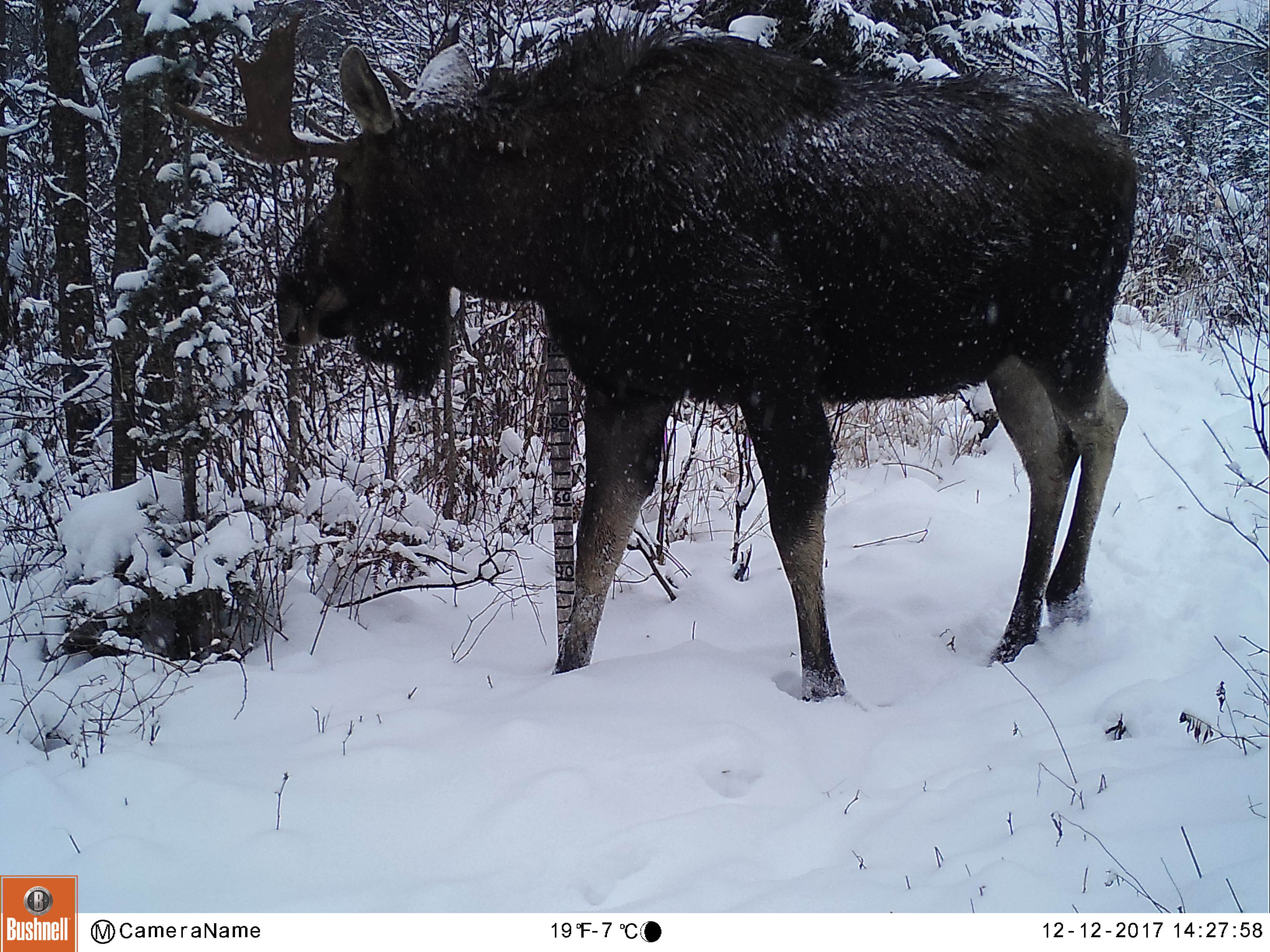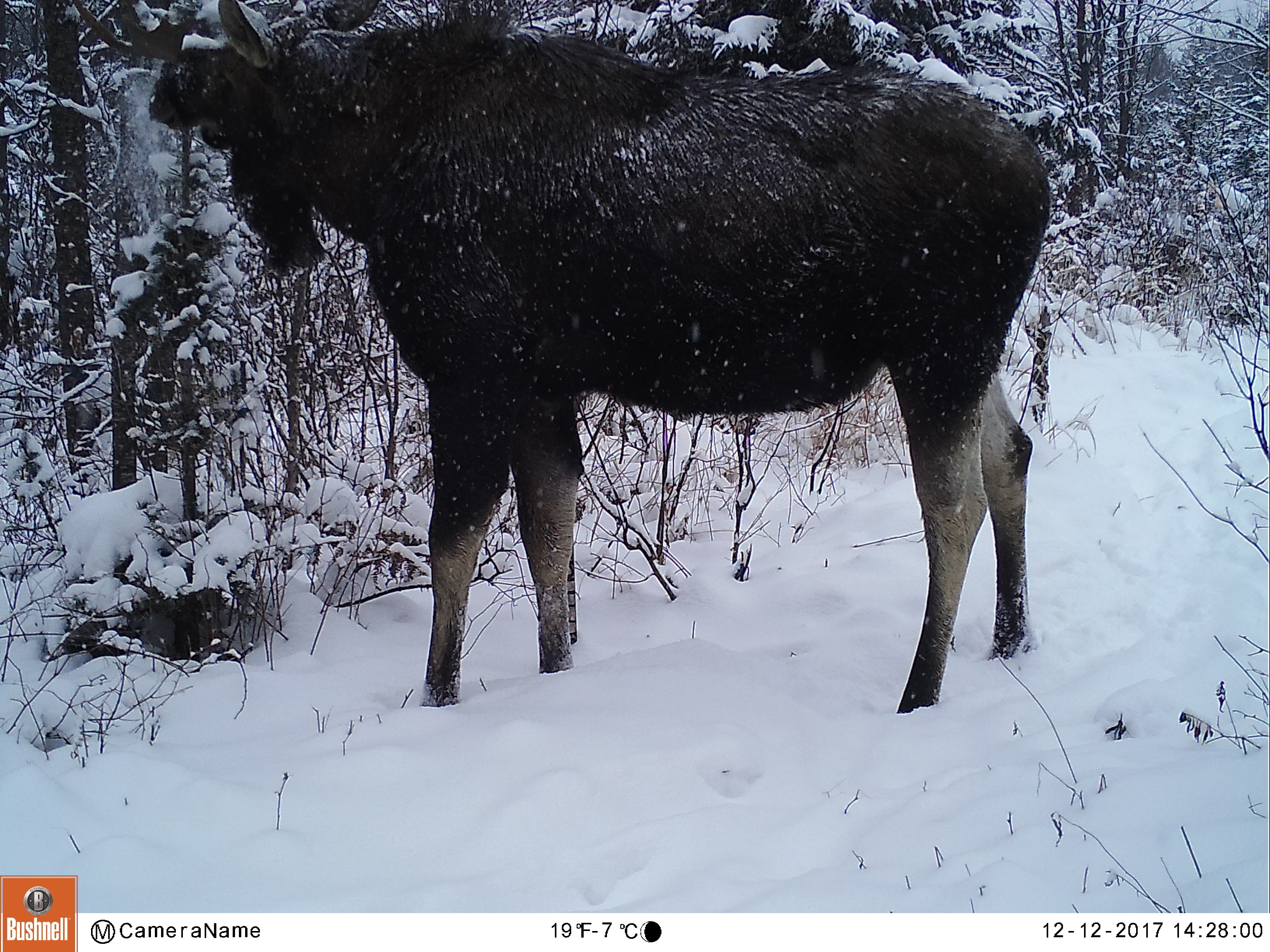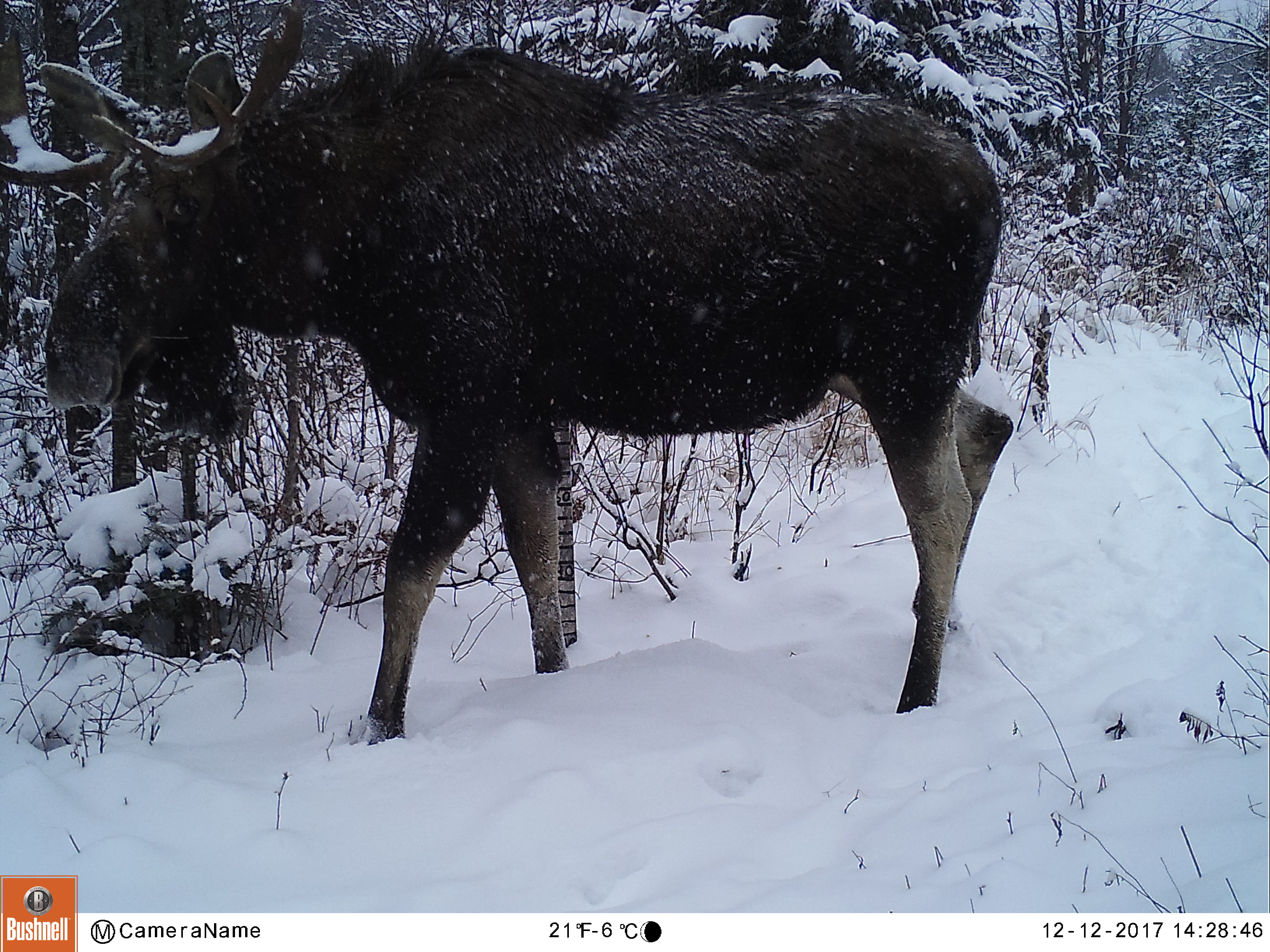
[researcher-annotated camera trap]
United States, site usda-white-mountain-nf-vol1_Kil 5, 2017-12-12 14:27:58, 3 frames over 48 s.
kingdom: Animalia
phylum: Chordata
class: Mammalia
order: Artiodactyla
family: Cervidae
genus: Alces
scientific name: Alces alces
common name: moose